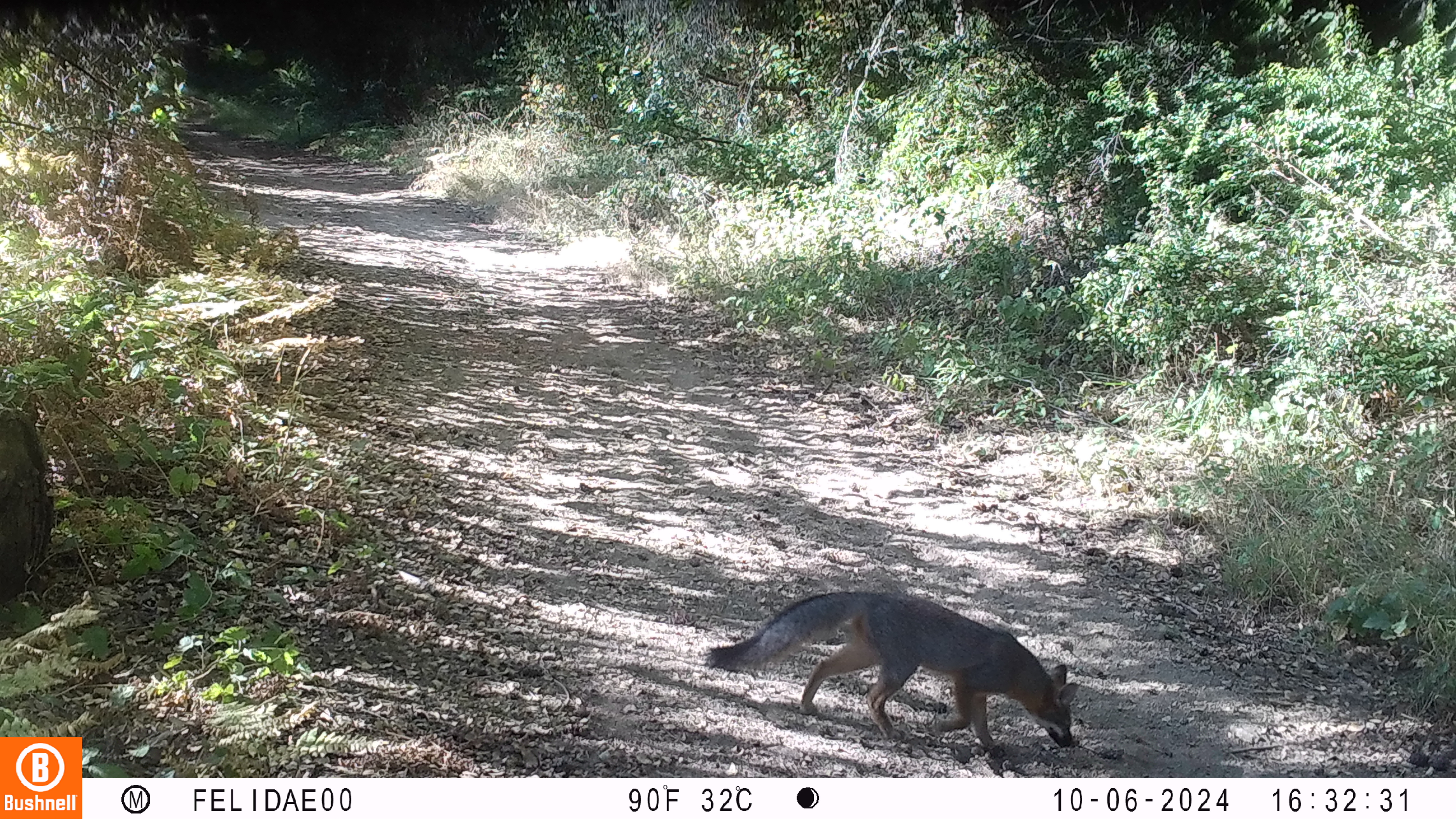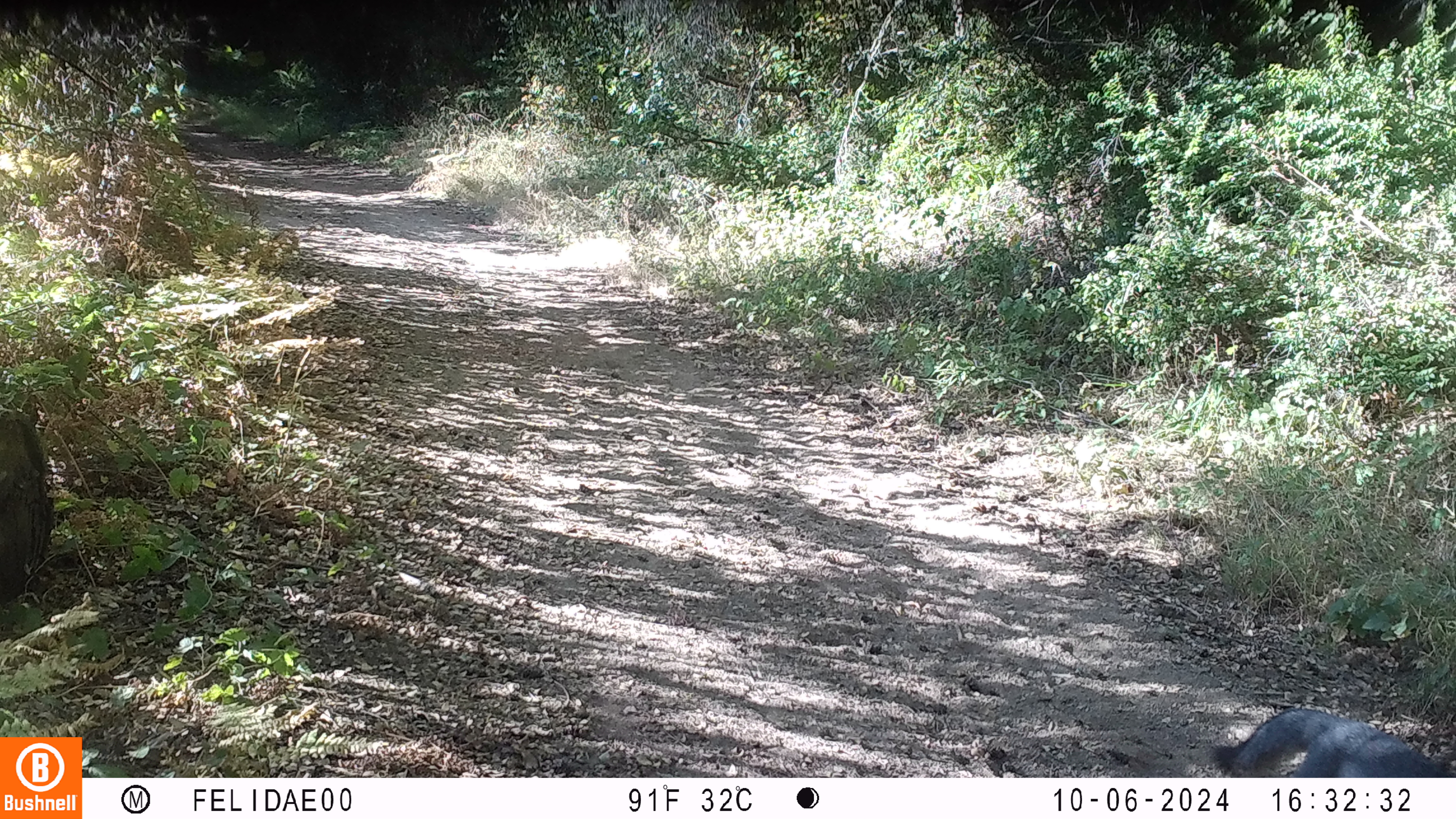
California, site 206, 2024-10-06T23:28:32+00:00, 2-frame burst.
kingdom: Animalia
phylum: Chordata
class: Mammalia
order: Carnivora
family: Canidae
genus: Urocyon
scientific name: Urocyon cinereoargenteus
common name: gray fox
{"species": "gray fox (Urocyon cinereoargenteus)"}